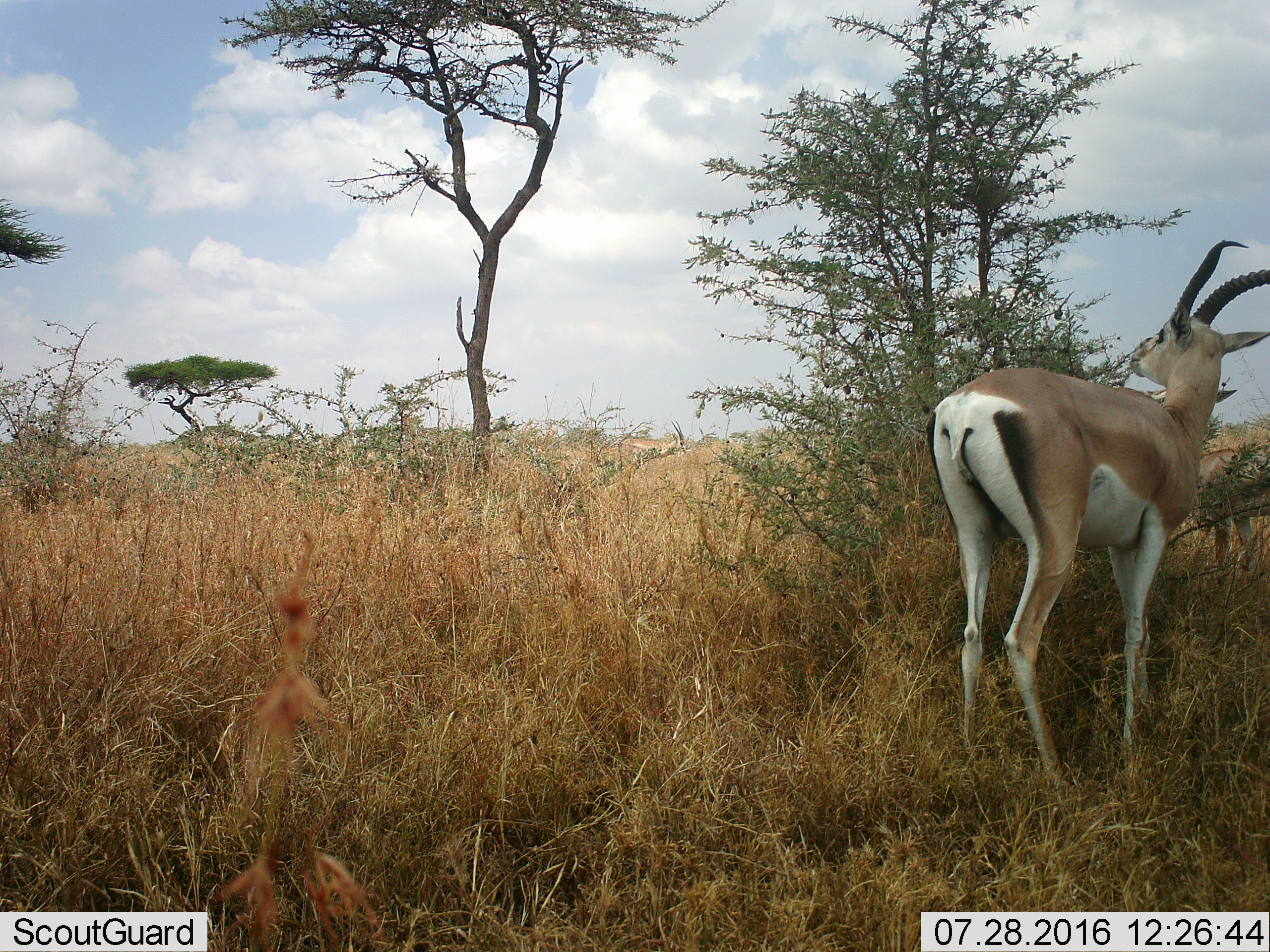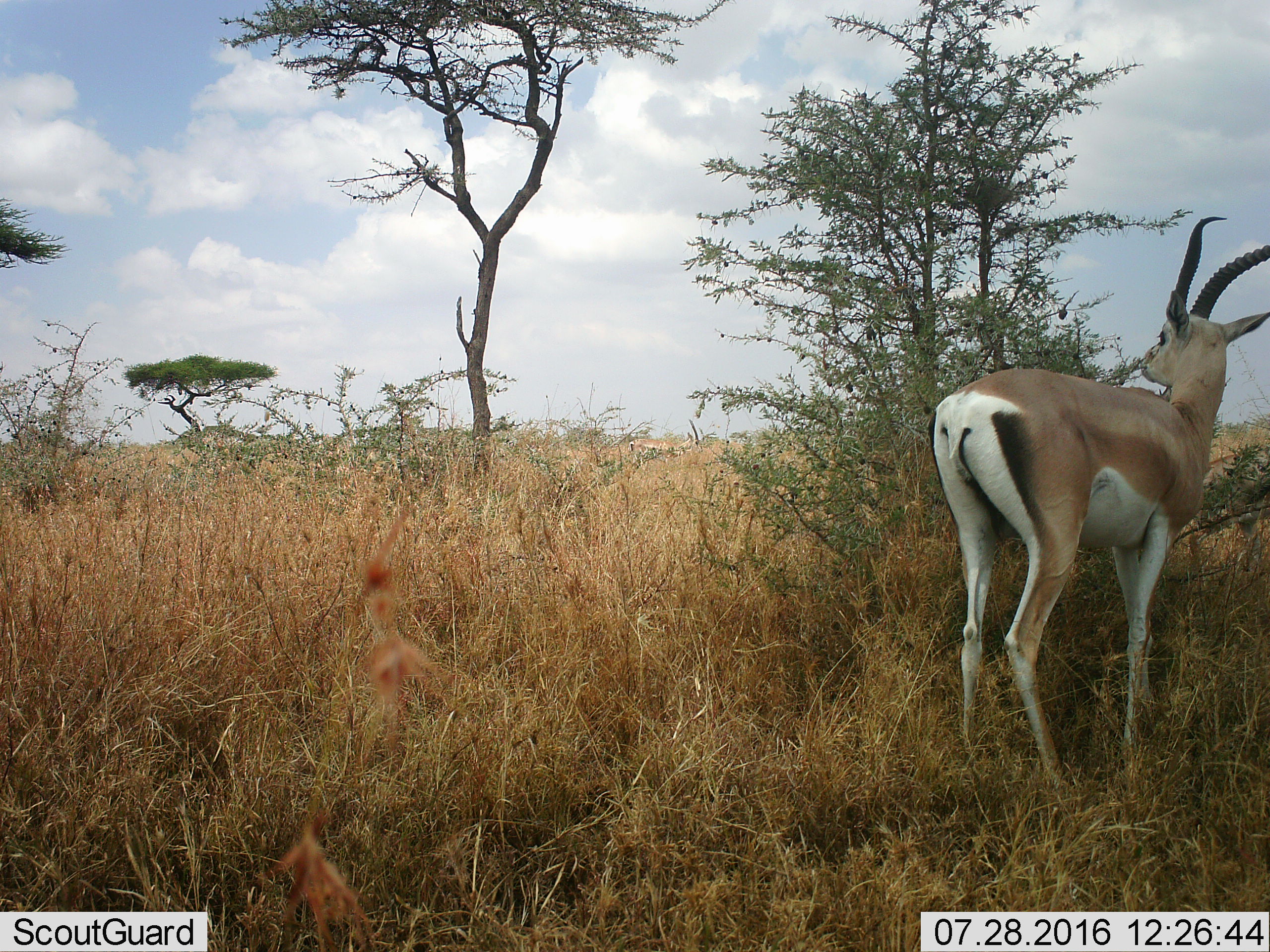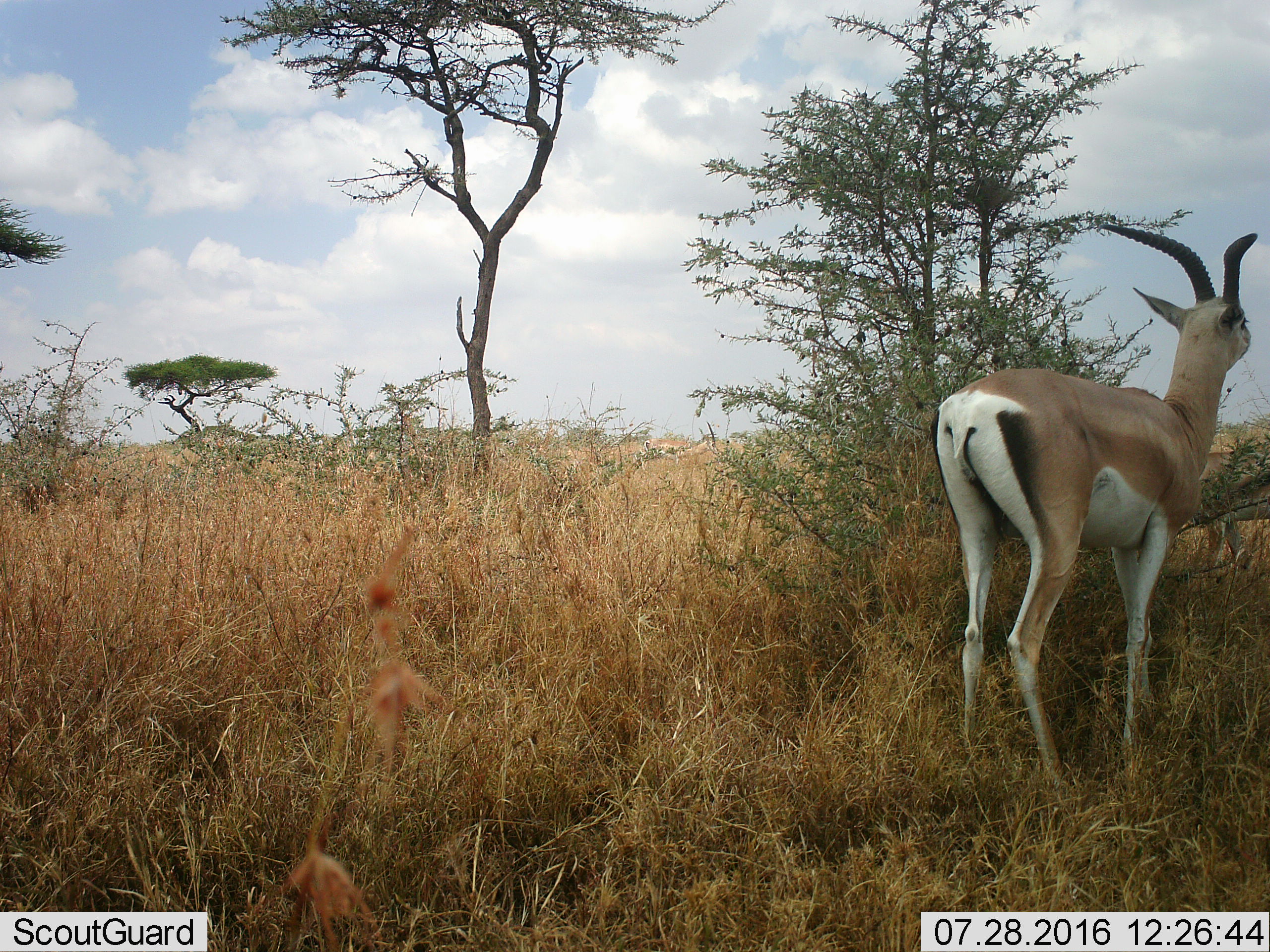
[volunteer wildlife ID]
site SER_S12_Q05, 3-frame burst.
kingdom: Animalia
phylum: Chordata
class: Mammalia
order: Artiodactyla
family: Bovidae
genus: Nanger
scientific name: Nanger granti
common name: grant's gazelle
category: gazellegrants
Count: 2.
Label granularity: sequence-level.